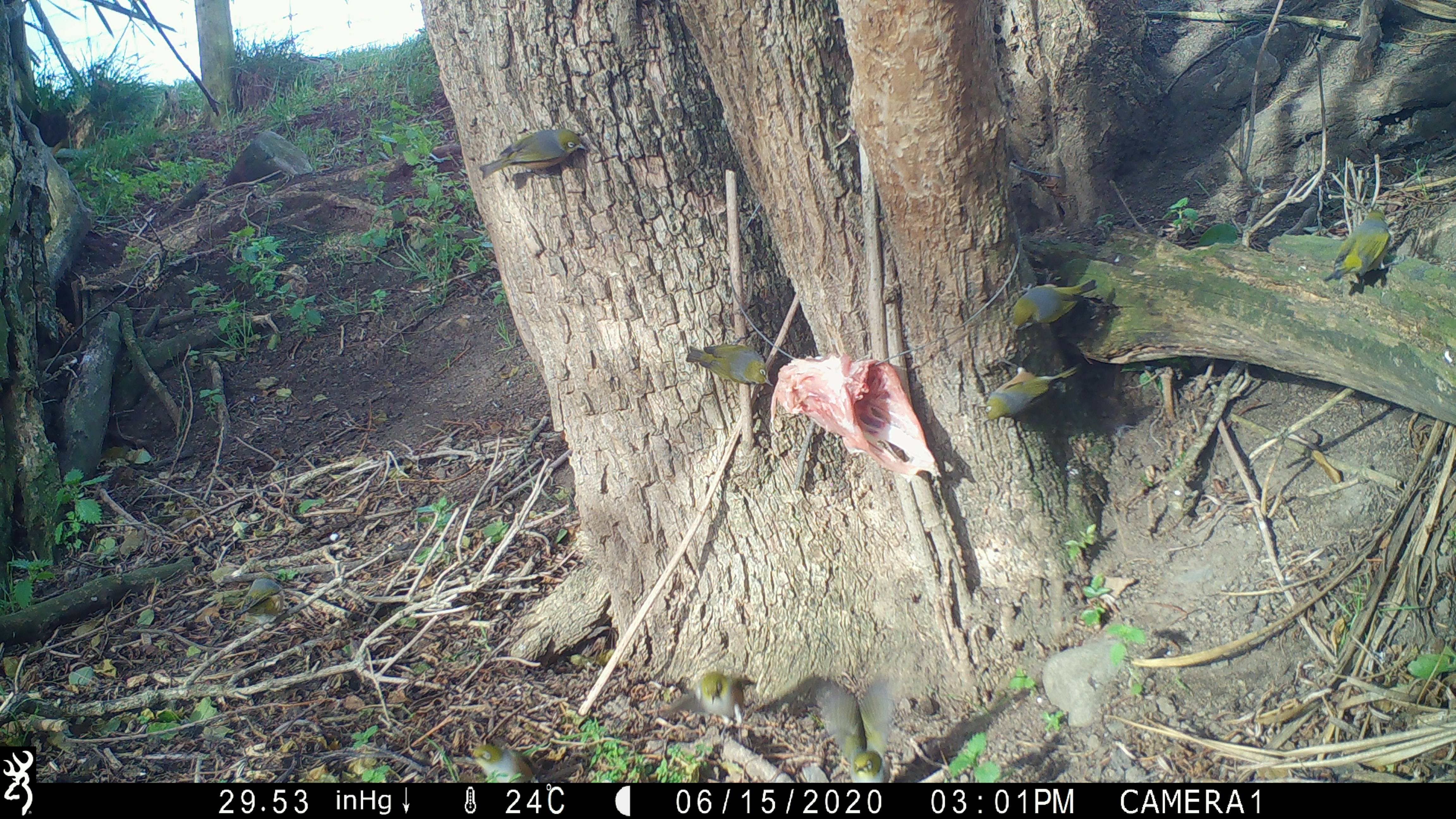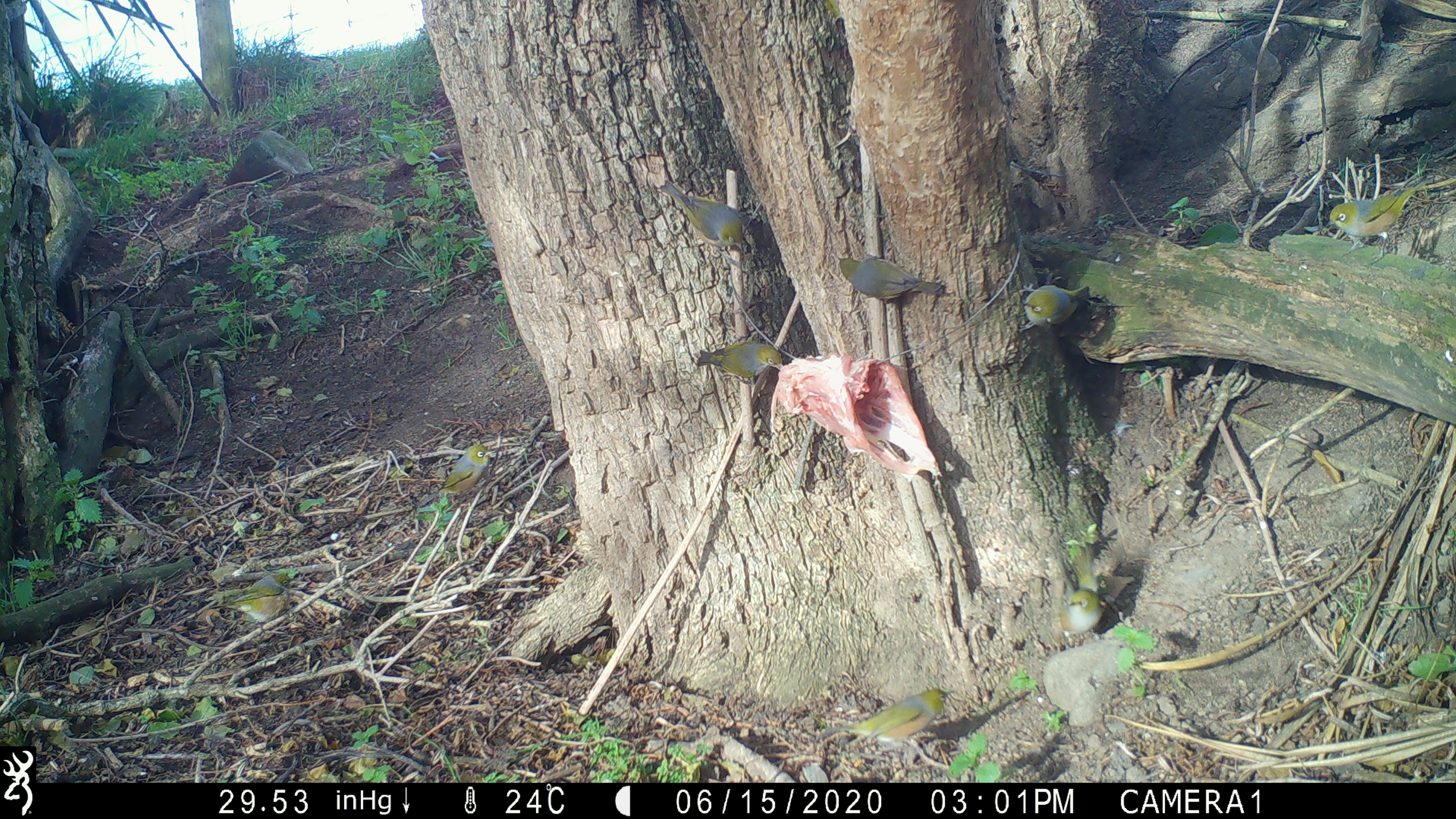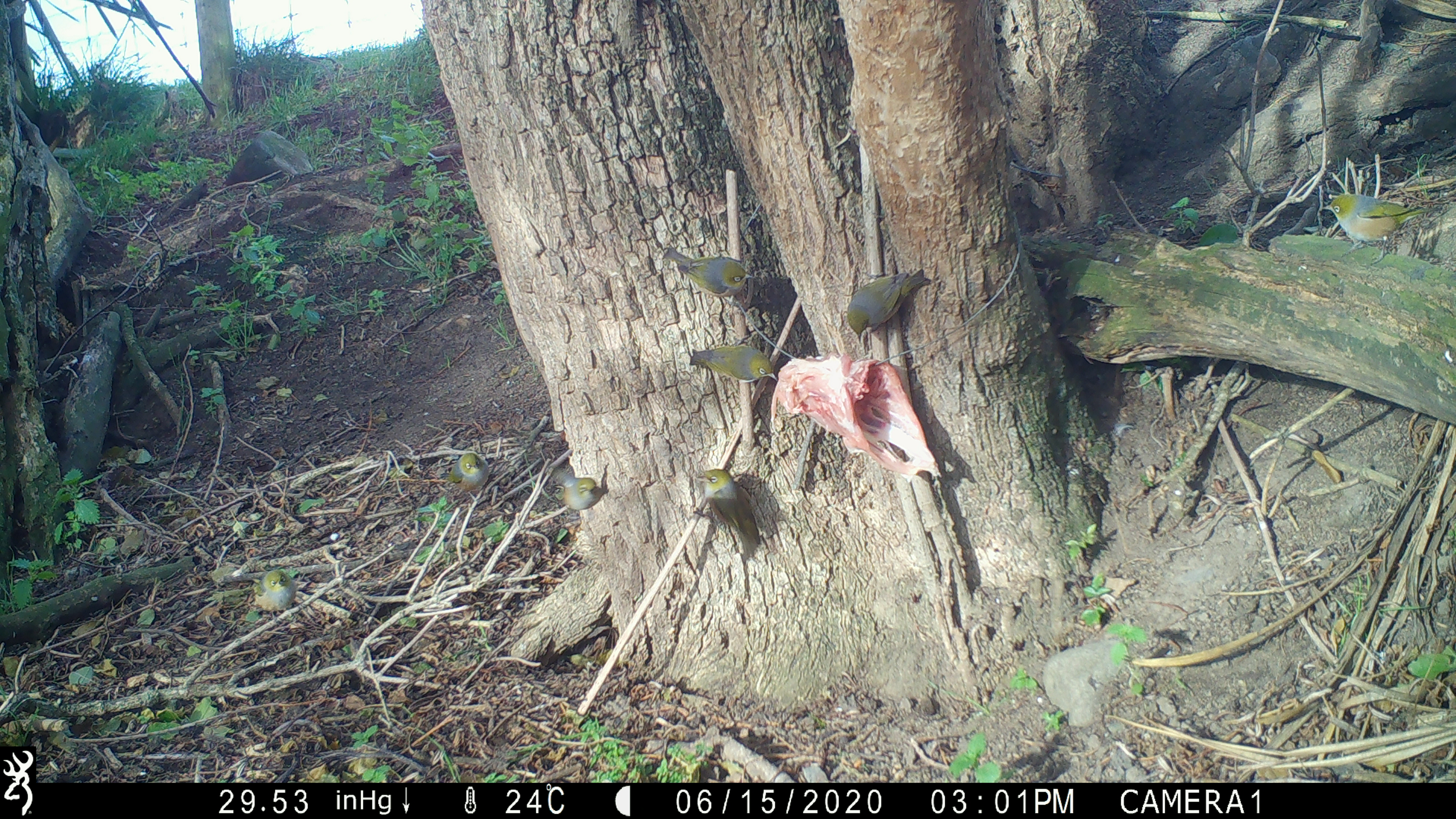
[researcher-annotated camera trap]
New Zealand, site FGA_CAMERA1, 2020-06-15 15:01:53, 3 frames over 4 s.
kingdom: Animalia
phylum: Chordata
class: Aves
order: Passeriformes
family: Zosteropidae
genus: Zosterops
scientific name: Zosterops lateralis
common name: silvereye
Silvereye (Zosterops lateralis).